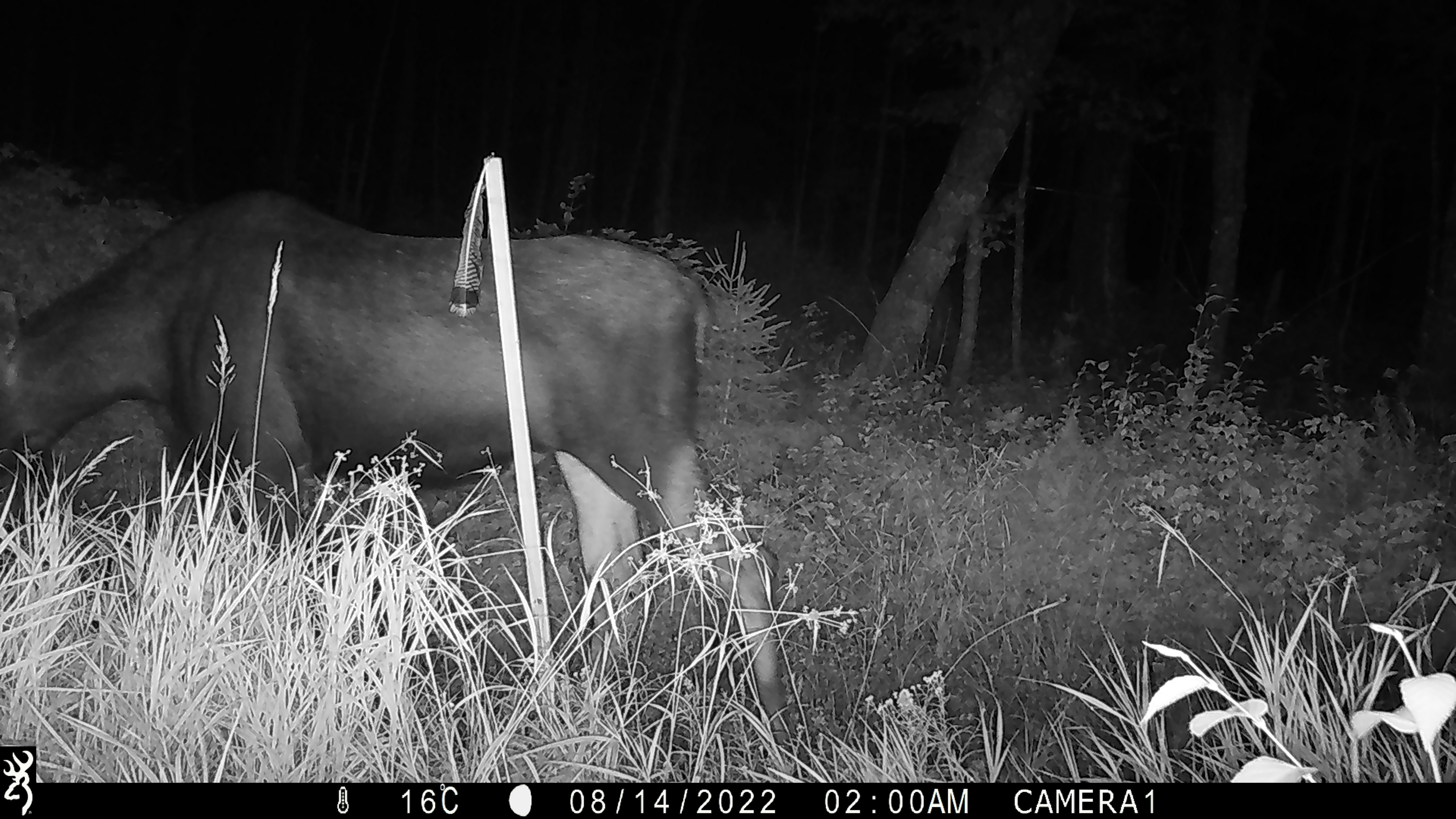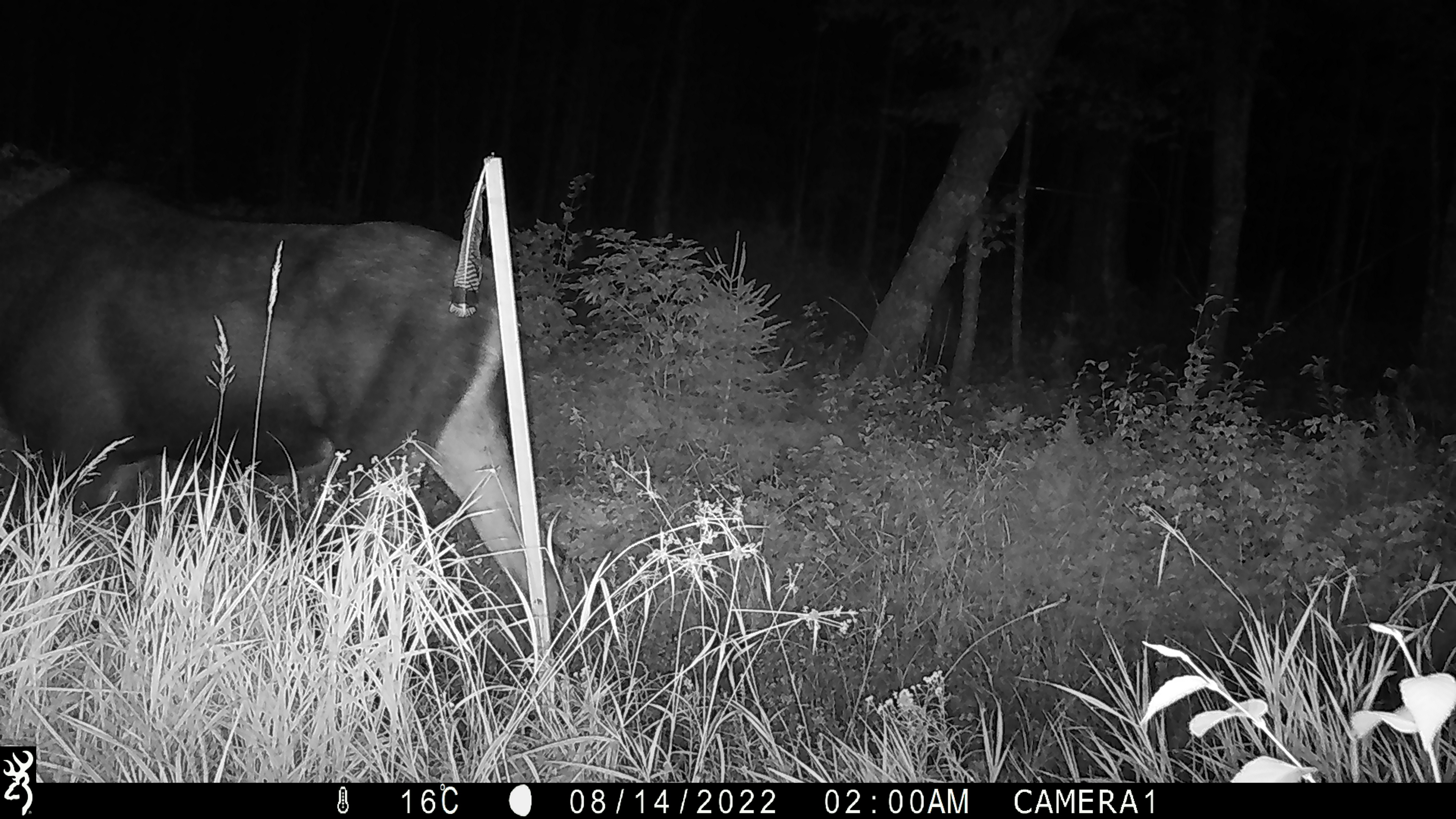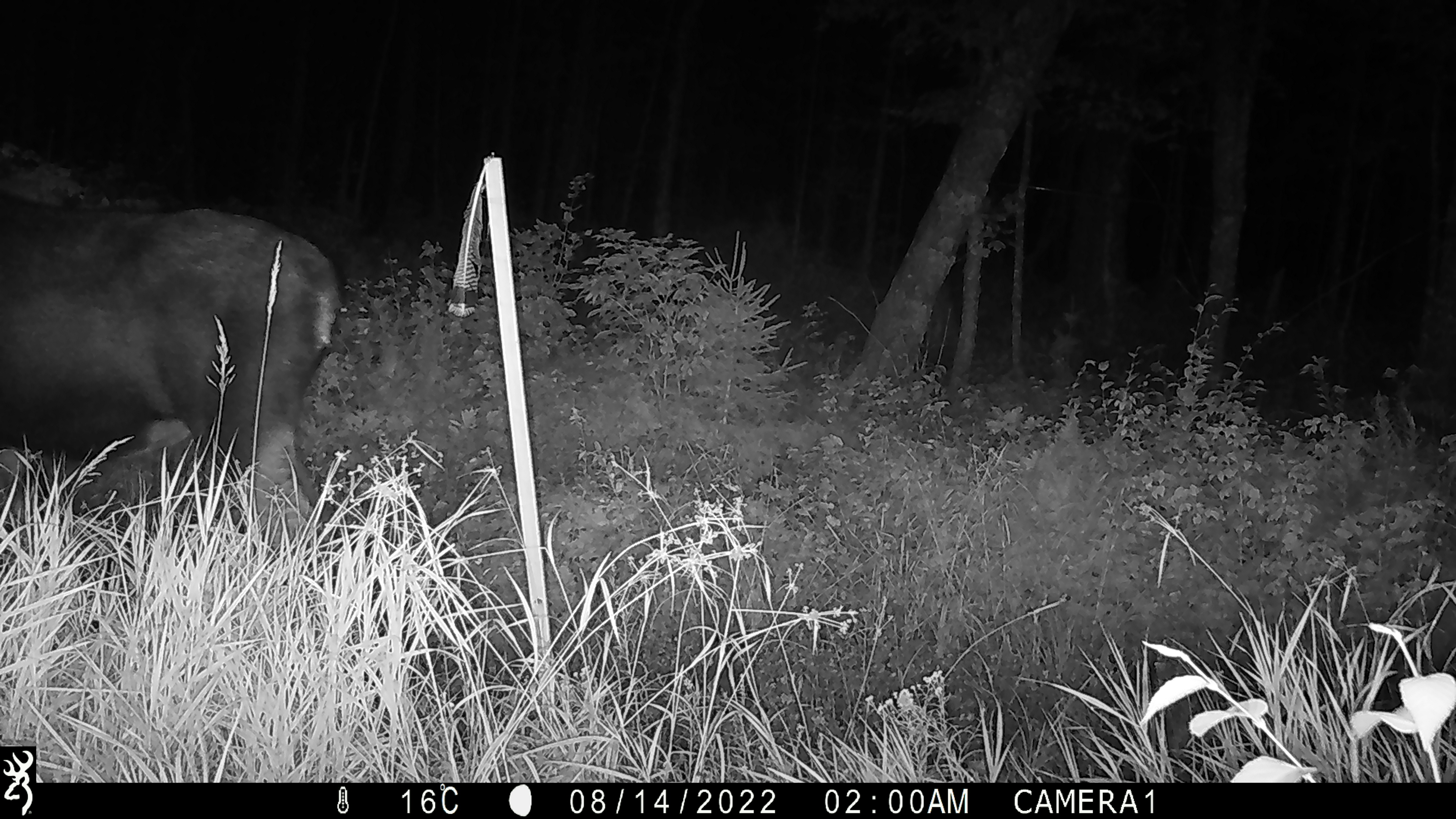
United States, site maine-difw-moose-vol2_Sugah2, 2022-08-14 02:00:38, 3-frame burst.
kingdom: Animalia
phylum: Chordata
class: Mammalia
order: Artiodactyla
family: Cervidae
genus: Alces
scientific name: Alces alces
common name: moose